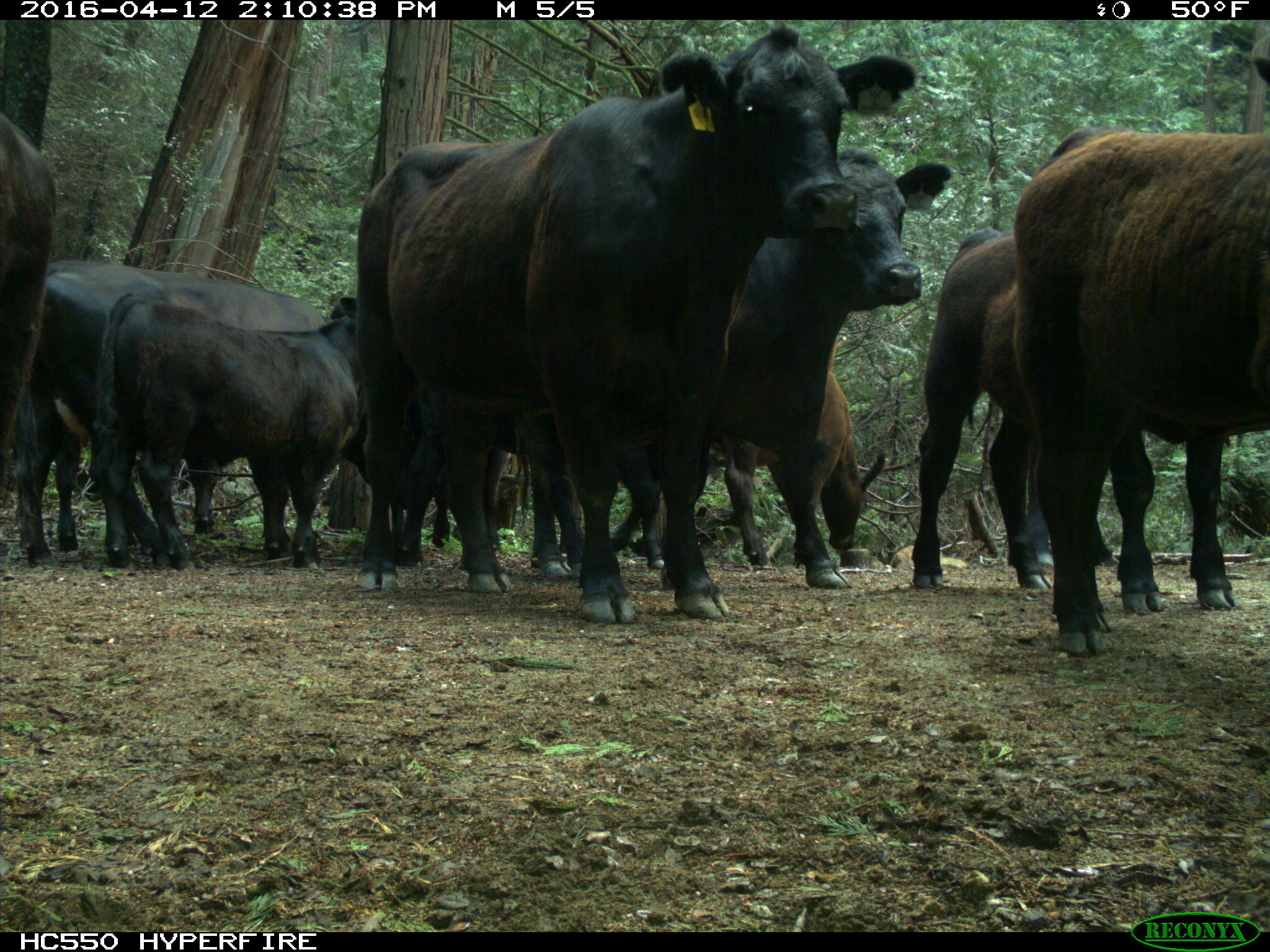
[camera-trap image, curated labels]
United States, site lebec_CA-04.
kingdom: Animalia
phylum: Chordata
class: Mammalia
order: Artiodactyla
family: Bovidae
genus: Bos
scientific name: Bos taurus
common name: domestic cow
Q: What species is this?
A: Bos taurus (domestic cow).